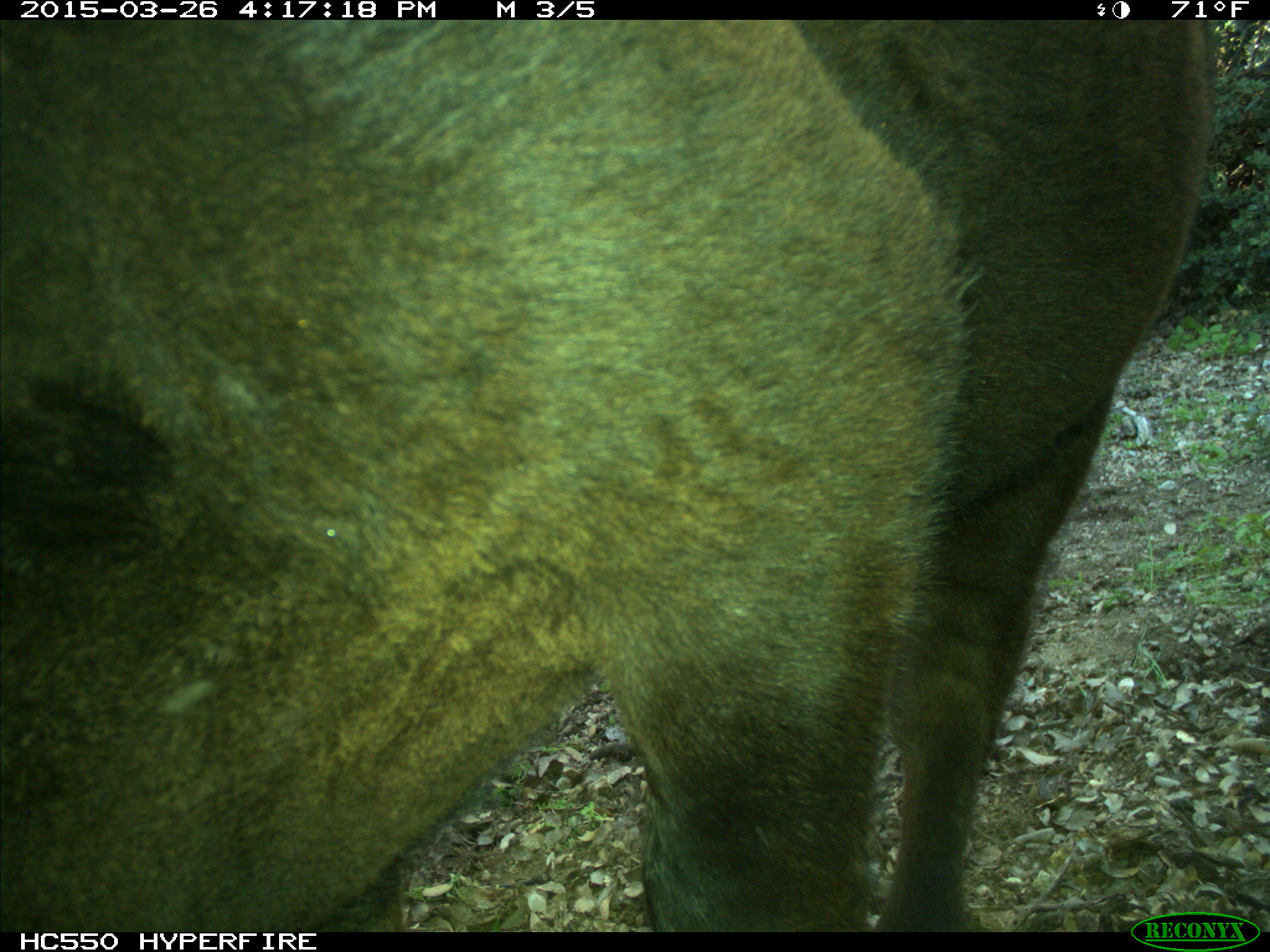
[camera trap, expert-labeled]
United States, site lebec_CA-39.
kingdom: Animalia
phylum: Chordata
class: Mammalia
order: Artiodactyla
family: Bovidae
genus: Bos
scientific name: Bos taurus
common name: domestic cow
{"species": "Bos taurus (domestic cow)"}